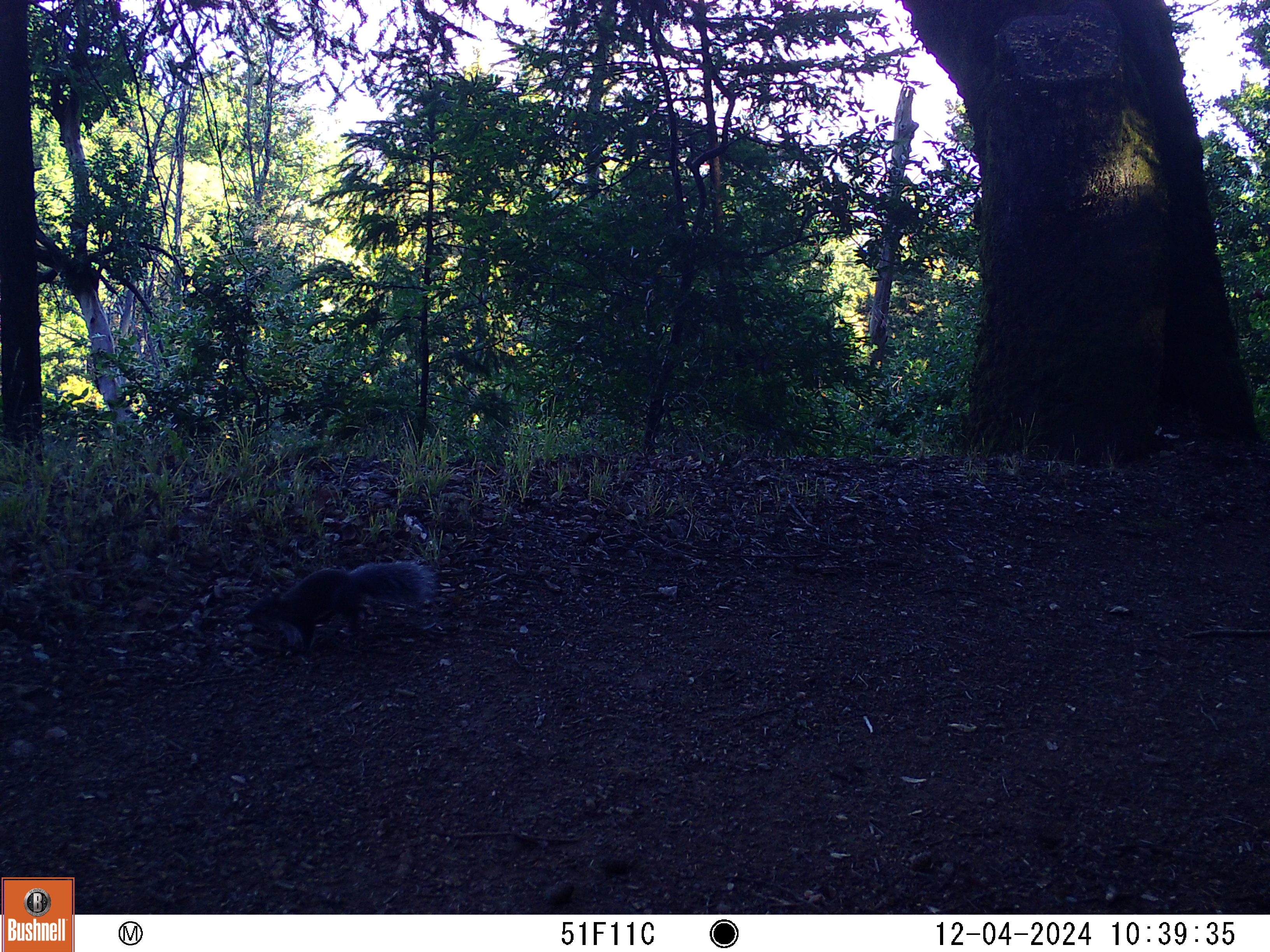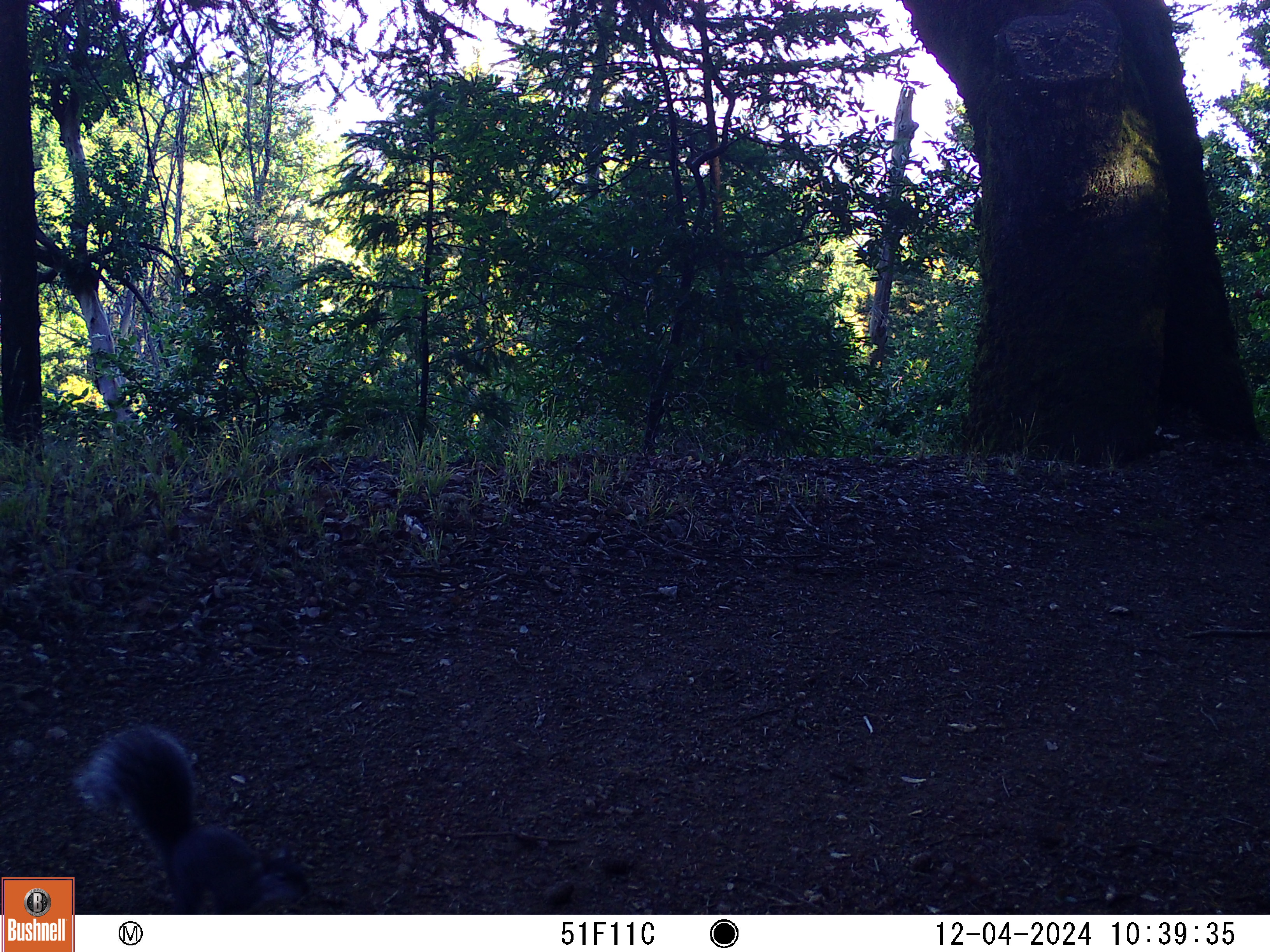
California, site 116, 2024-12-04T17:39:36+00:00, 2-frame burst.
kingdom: Animalia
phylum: Chordata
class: Mammalia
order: Rodentia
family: Sciuridae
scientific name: Sciuridae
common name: squirrel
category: unknown squirrel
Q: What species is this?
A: Unknown squirrel (squirrel) (Sciuridae).